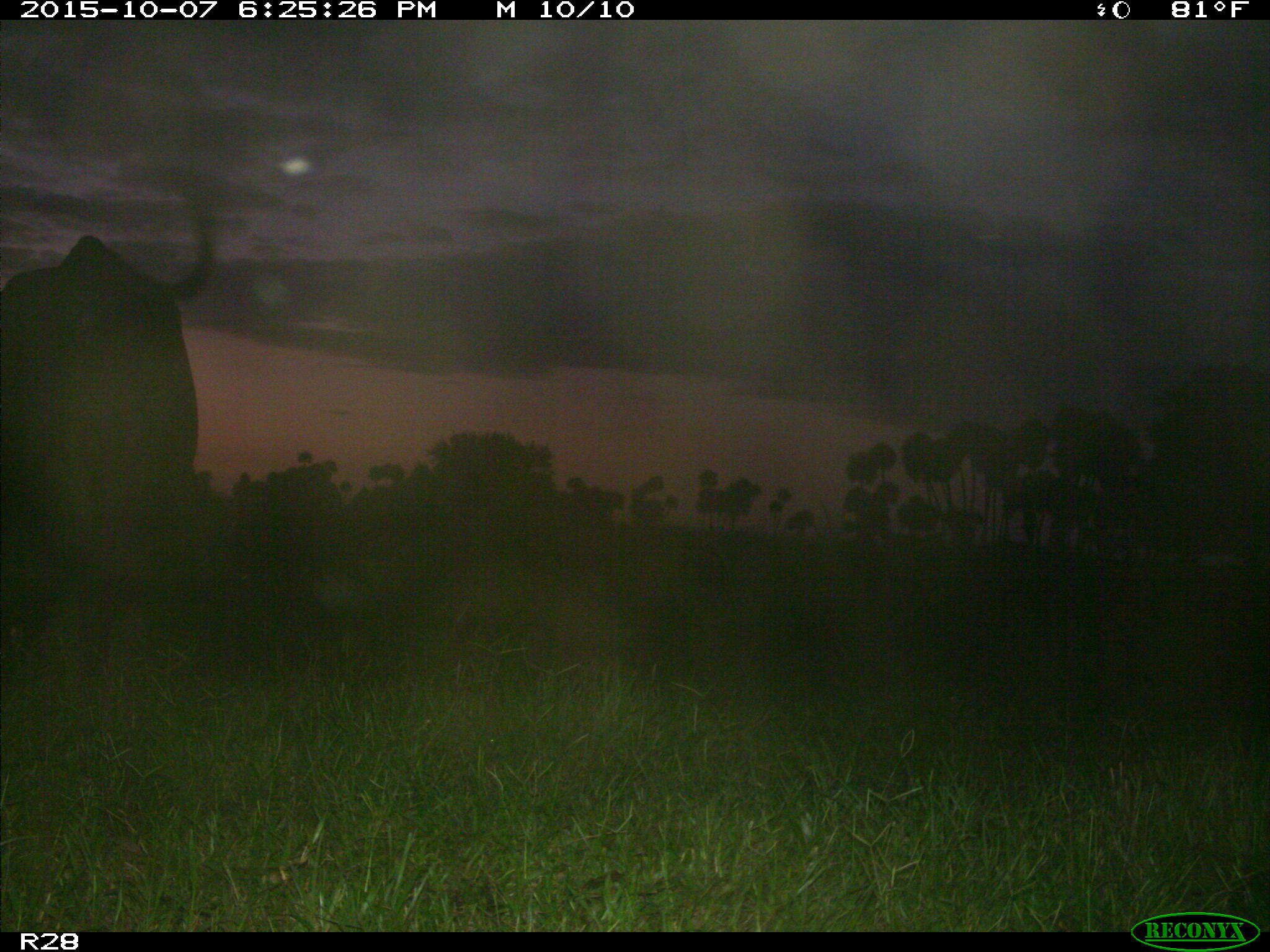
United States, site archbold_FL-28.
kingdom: Animalia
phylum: Chordata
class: Mammalia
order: Artiodactyla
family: Bovidae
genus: Bos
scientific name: Bos taurus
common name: domestic cow